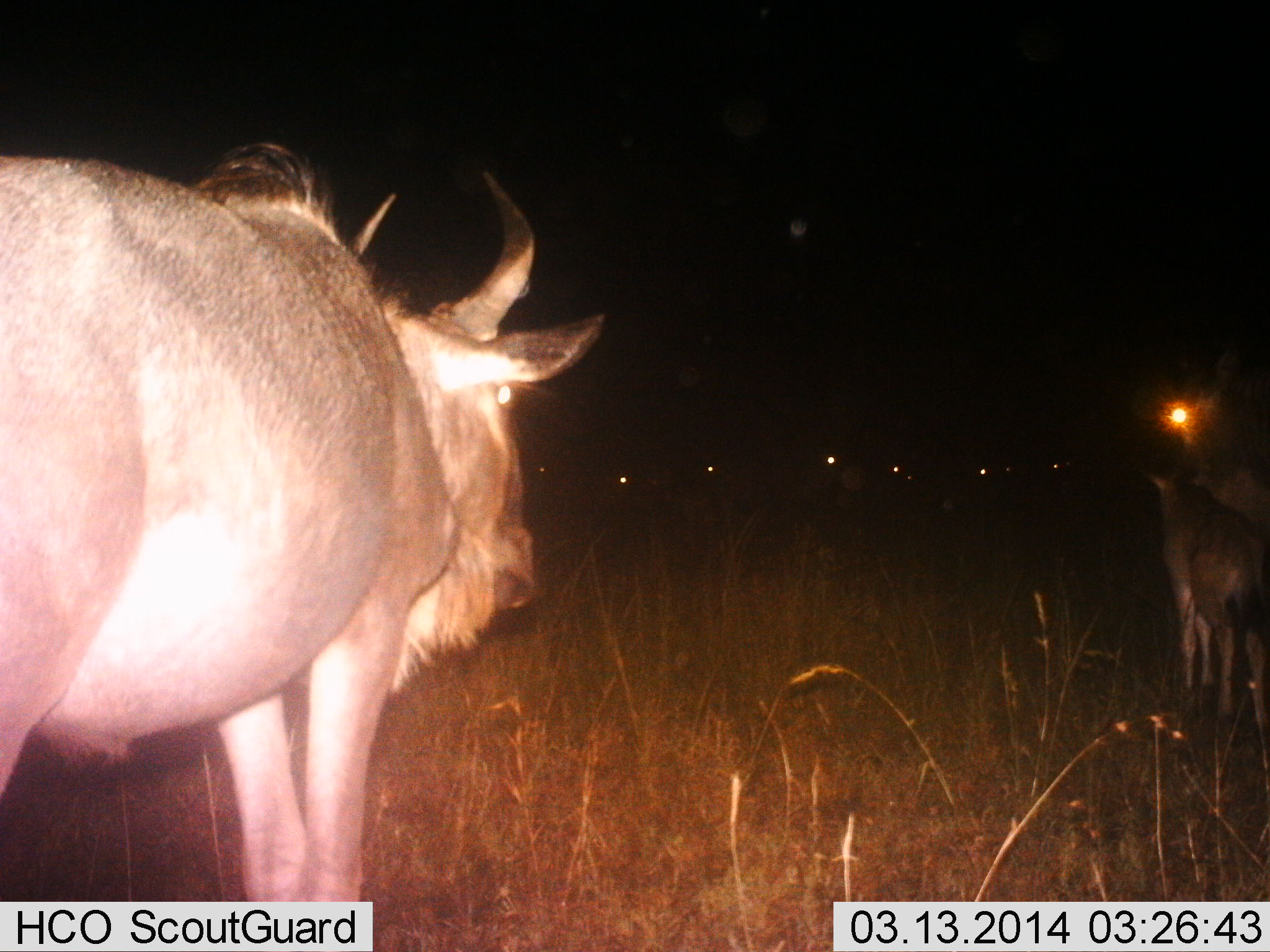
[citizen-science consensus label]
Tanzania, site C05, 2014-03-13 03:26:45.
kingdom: Animalia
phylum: Chordata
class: Mammalia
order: Artiodactyla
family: Bovidae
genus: Connochaetes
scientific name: Connochaetes taurinus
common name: blue wildebeest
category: wildebeest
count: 3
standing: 60%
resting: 10%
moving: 20%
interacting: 10%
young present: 40%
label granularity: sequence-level